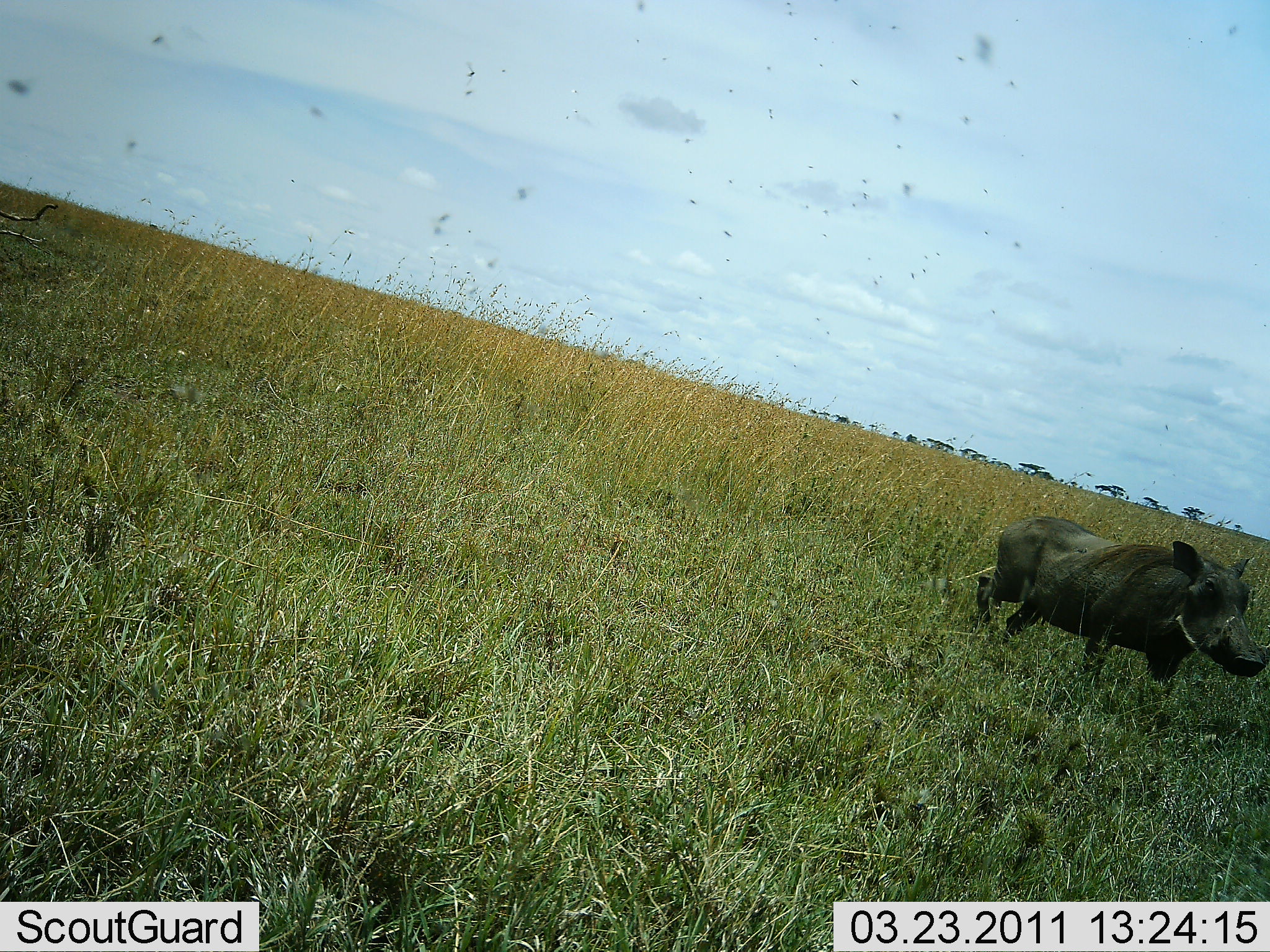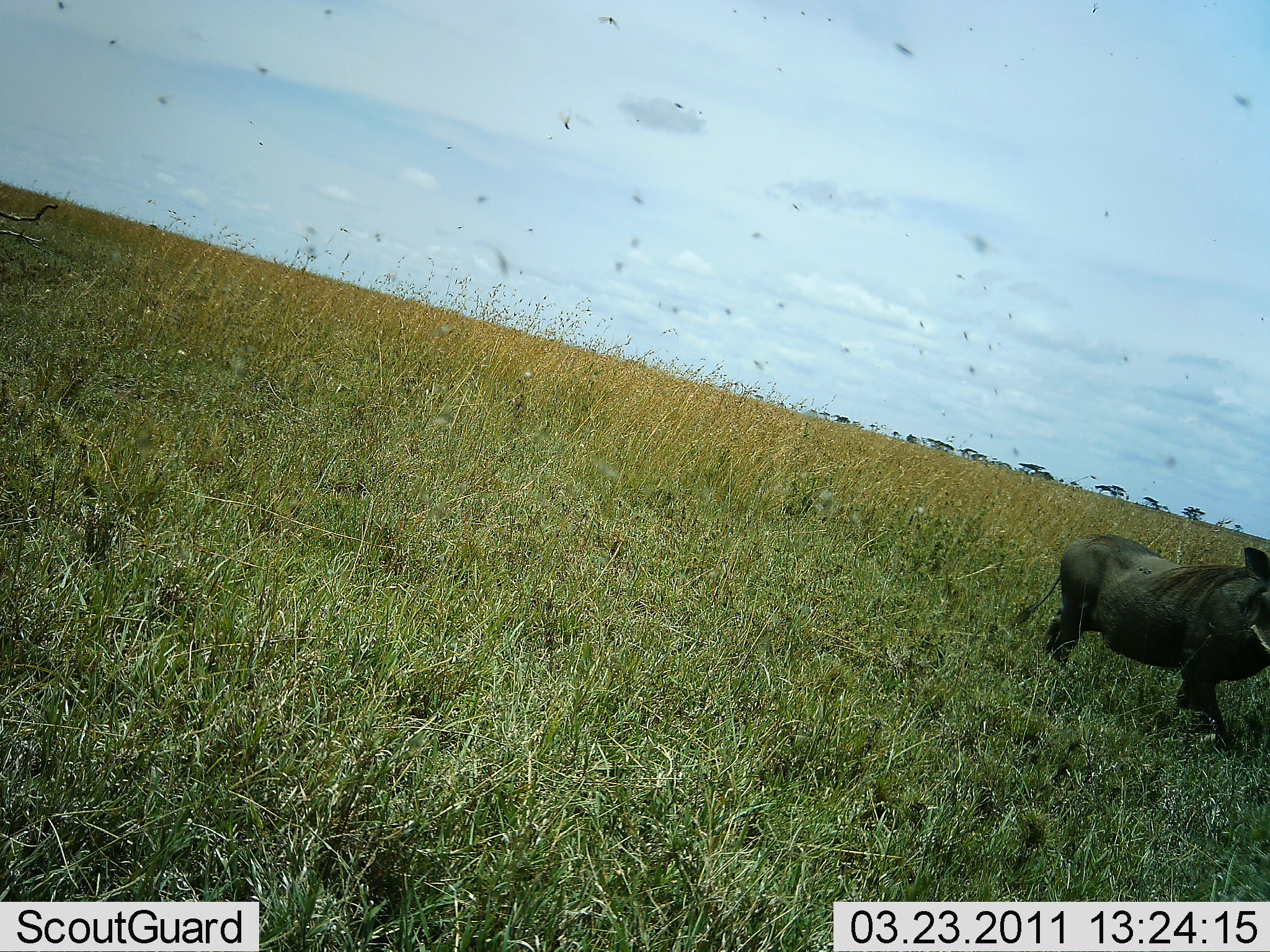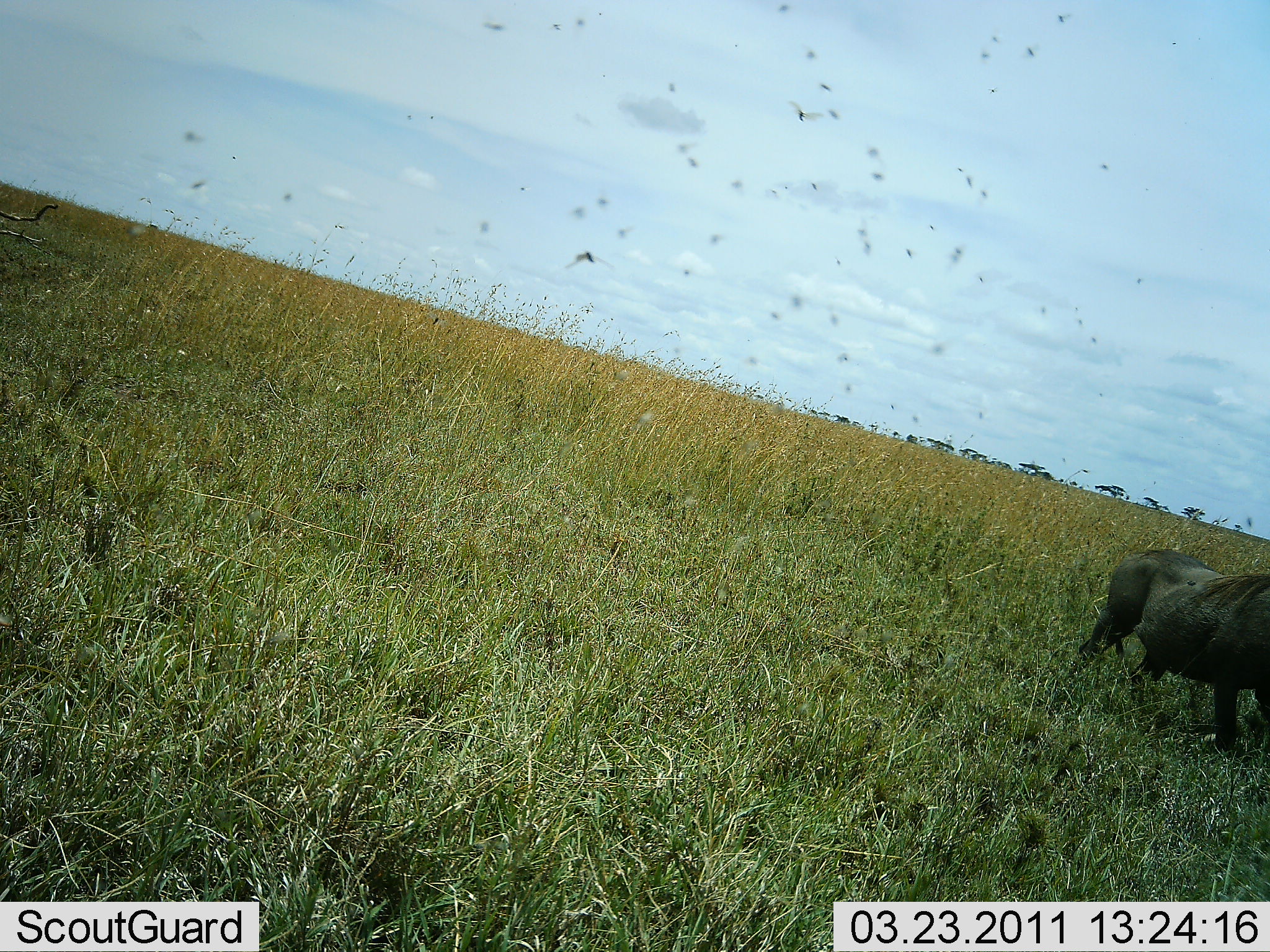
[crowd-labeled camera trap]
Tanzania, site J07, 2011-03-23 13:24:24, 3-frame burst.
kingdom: Animalia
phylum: Chordata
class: Mammalia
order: Artiodactyla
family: Suidae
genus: Phacochoerus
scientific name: Phacochoerus africanus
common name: warthog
Warthog (Phacochoerus africanus), count 1. Behavior (volunteer vote fractions): standing 18%, resting 0%, moving 91%, interacting 0%. Young present (vote fraction): 0%. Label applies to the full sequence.